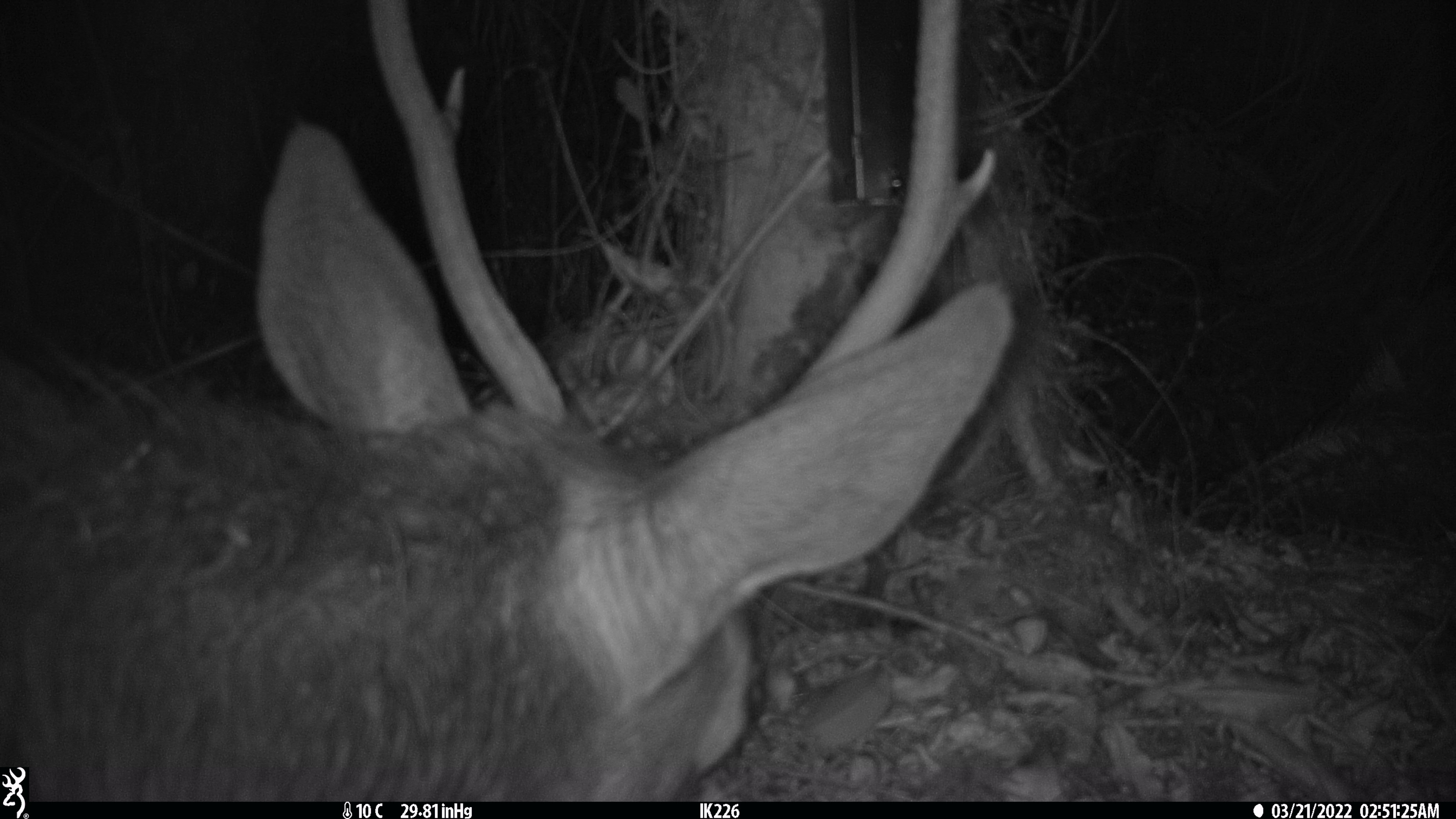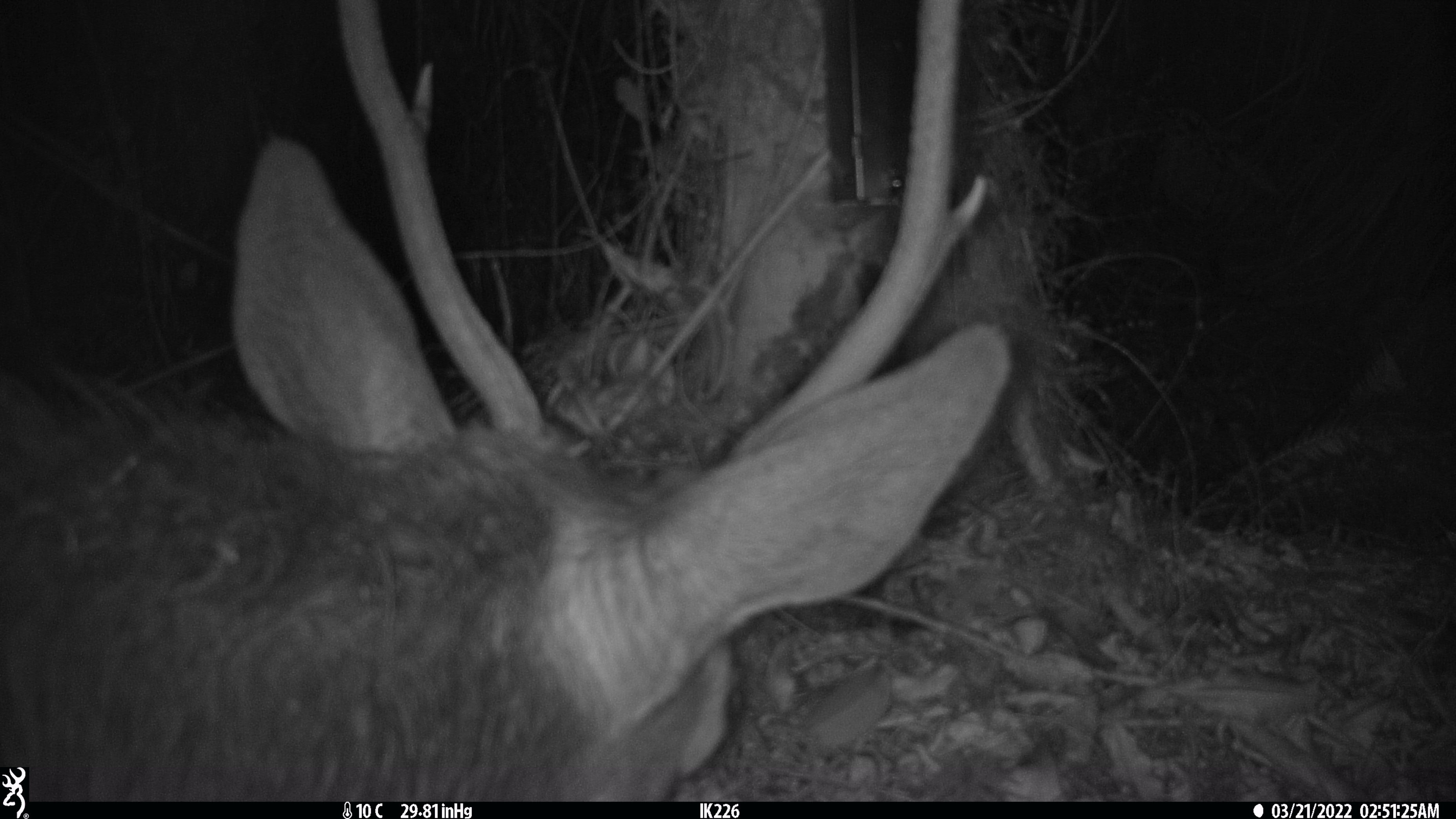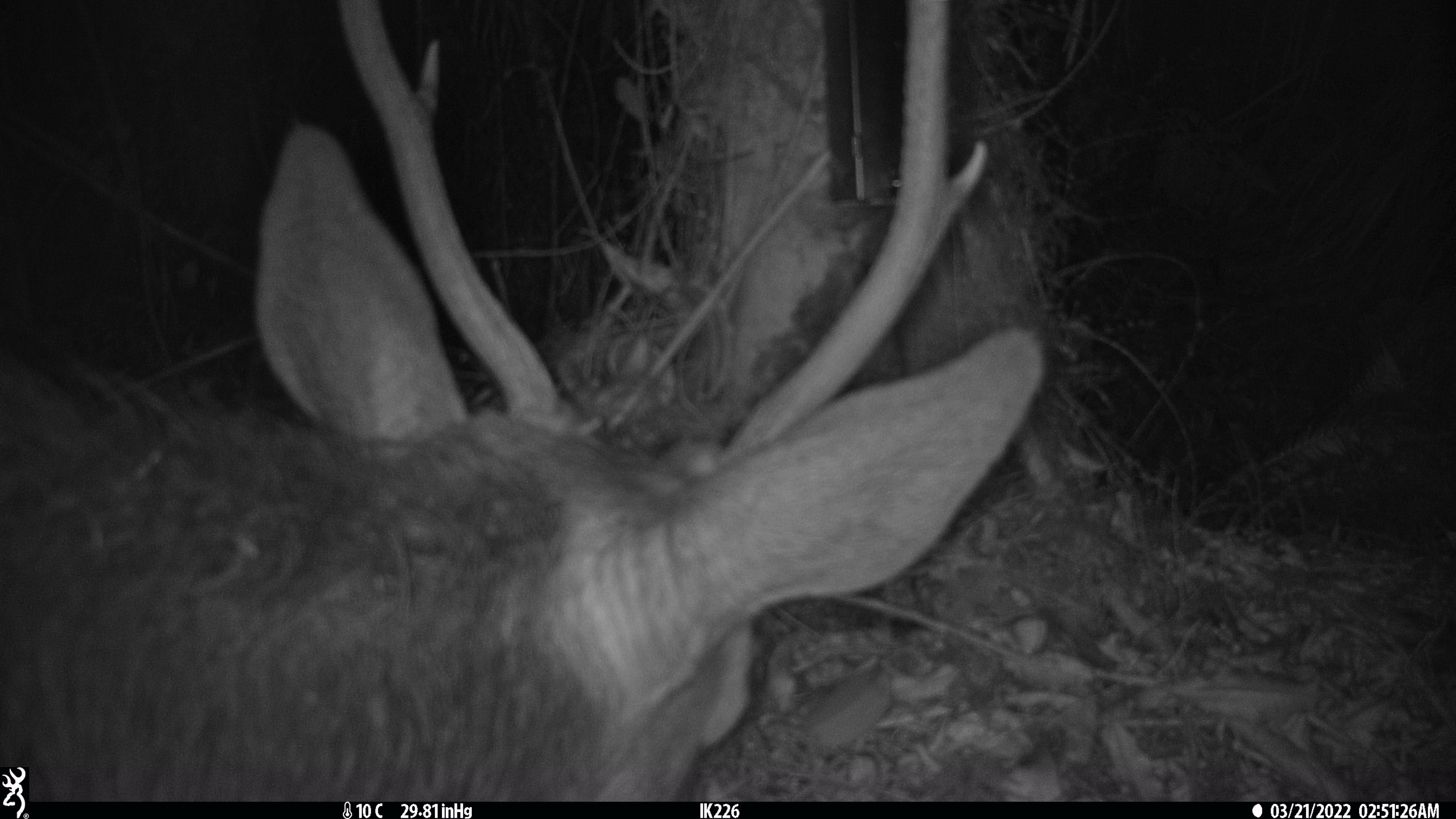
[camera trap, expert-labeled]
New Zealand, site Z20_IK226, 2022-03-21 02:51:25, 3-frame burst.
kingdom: Animalia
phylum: Chordata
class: Mammalia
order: Artiodactyla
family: Cervidae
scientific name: Cervidae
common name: deer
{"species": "deer (Cervidae)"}